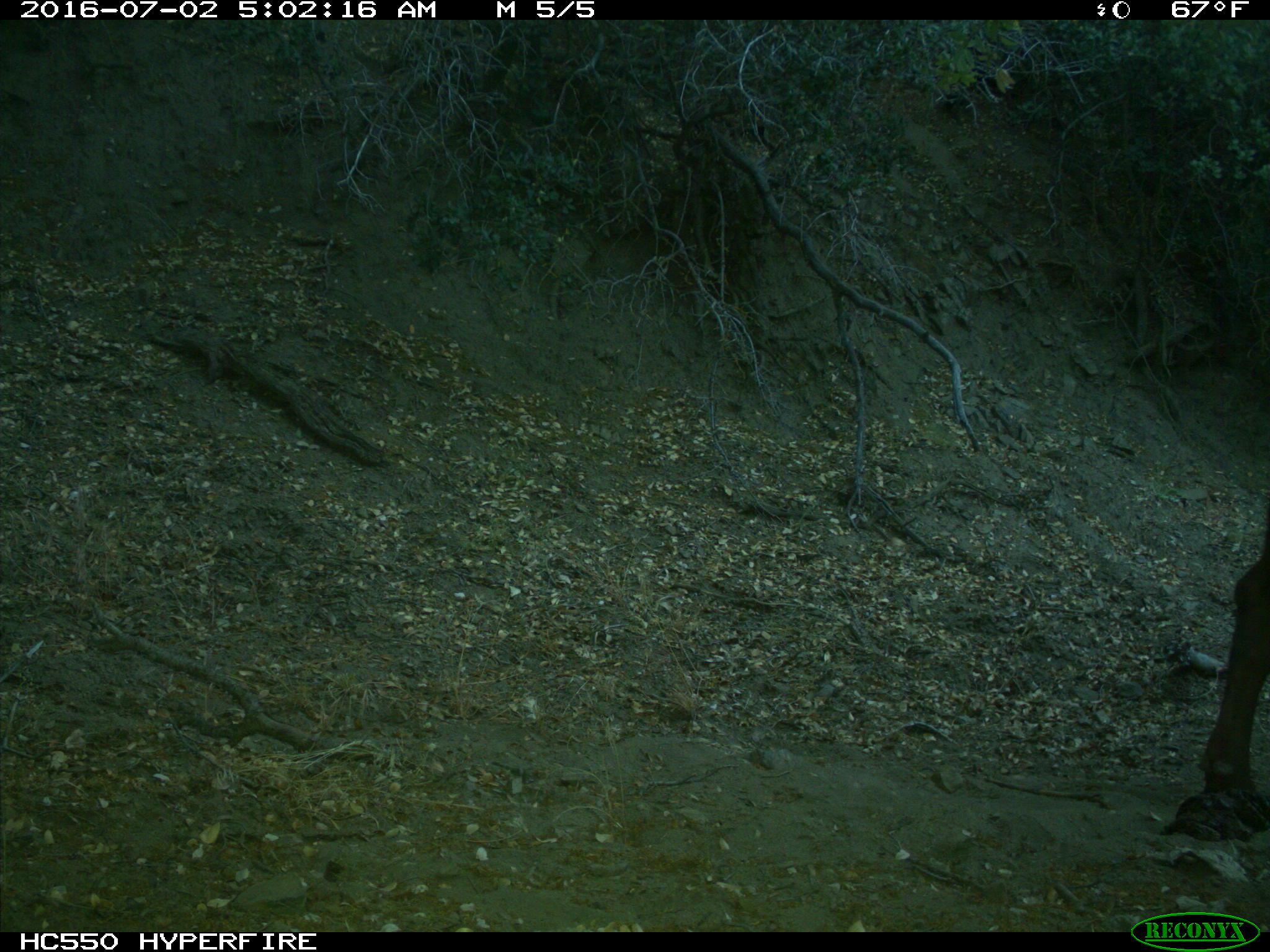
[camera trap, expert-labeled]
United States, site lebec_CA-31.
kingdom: Animalia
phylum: Chordata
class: Mammalia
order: Artiodactyla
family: Bovidae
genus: Bos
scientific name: Bos taurus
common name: domestic cow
Bos taurus (domestic cow).